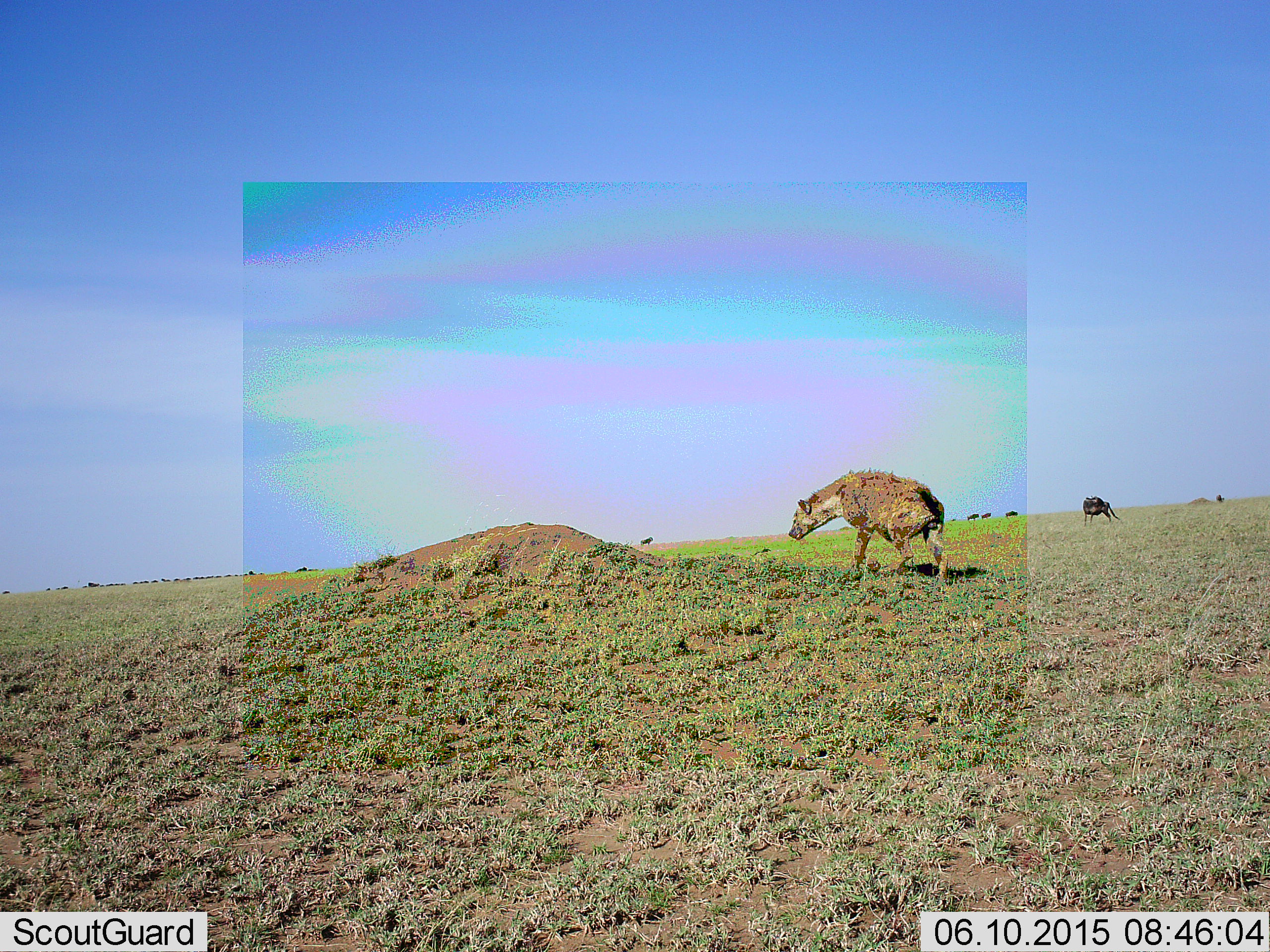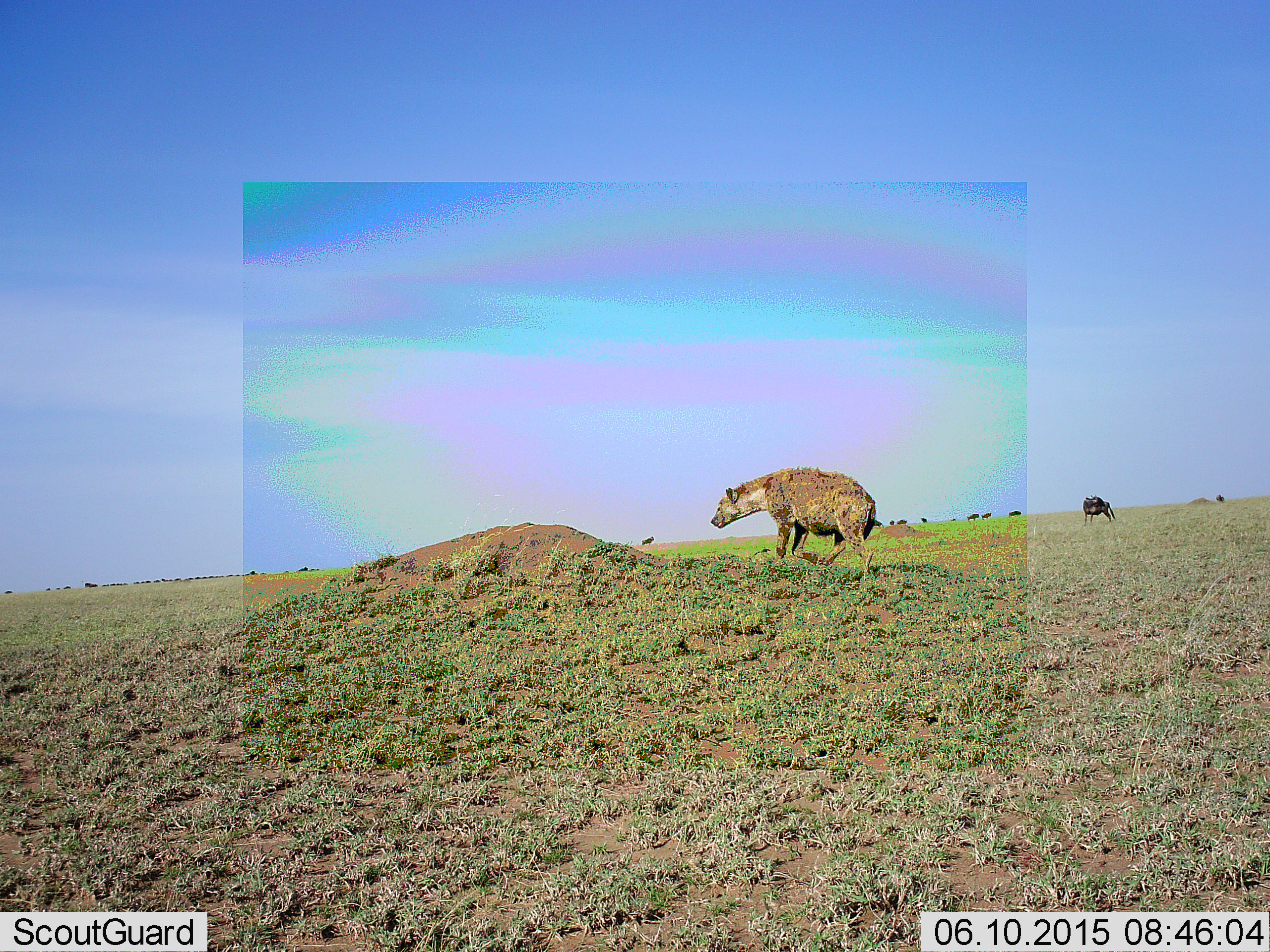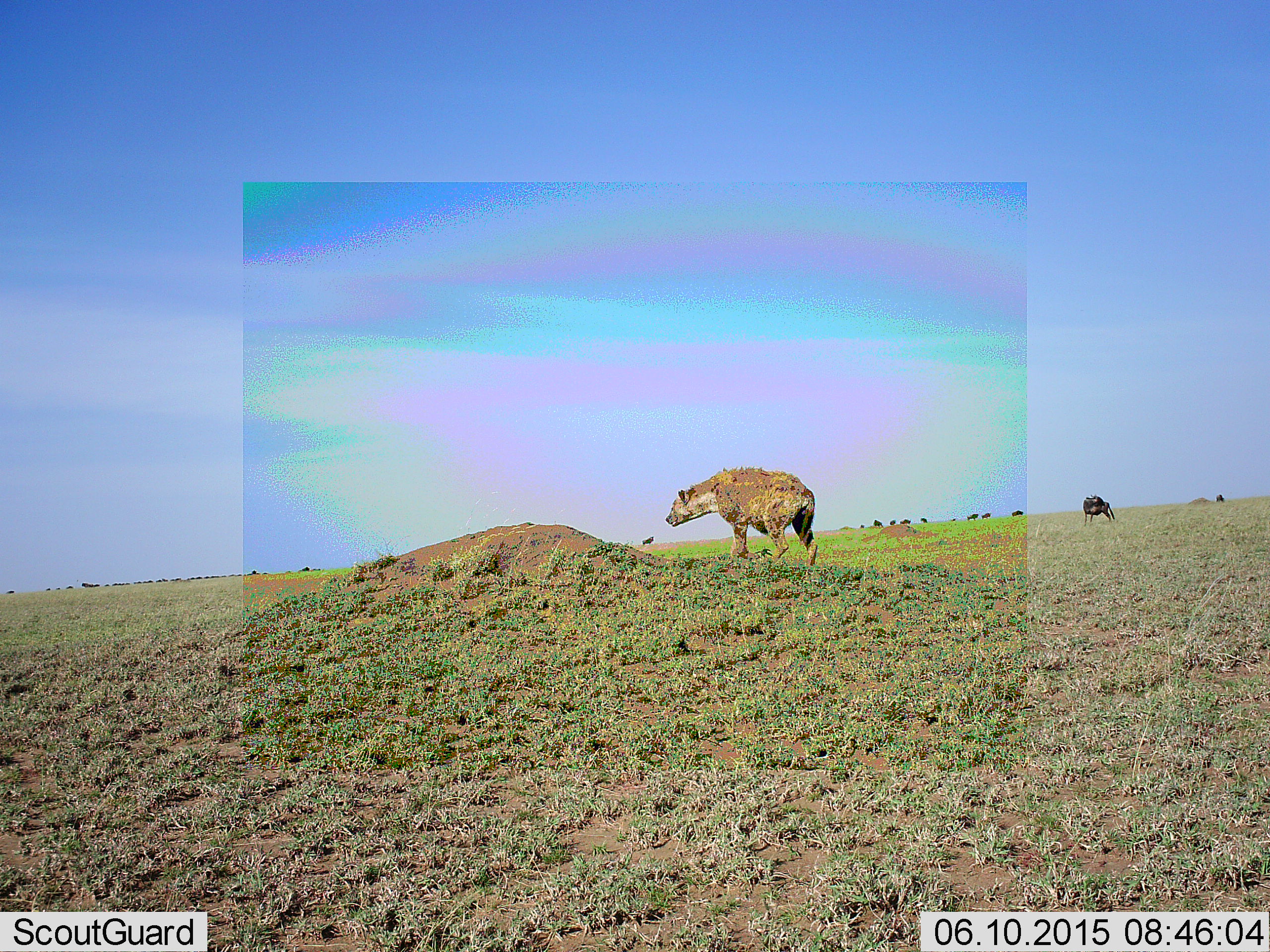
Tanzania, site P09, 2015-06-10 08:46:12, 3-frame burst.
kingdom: Animalia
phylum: Chordata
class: Mammalia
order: Carnivora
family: Hyaenidae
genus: Crocuta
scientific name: Crocuta crocuta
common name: spotted hyena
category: hyenaspotted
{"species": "hyenaspotted (spotted hyena) (Crocuta crocuta)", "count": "1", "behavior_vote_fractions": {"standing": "6%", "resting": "0%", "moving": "100%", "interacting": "0%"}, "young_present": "0%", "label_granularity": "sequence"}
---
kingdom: Animalia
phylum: Chordata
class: Mammalia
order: Artiodactyla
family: Bovidae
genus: Connochaetes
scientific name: Connochaetes taurinus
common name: blue wildebeest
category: wildebeest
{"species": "wildebeest (blue wildebeest) (Connochaetes taurinus)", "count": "11-50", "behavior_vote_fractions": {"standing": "100%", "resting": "0%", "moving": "50%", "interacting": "0%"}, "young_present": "0%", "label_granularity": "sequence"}